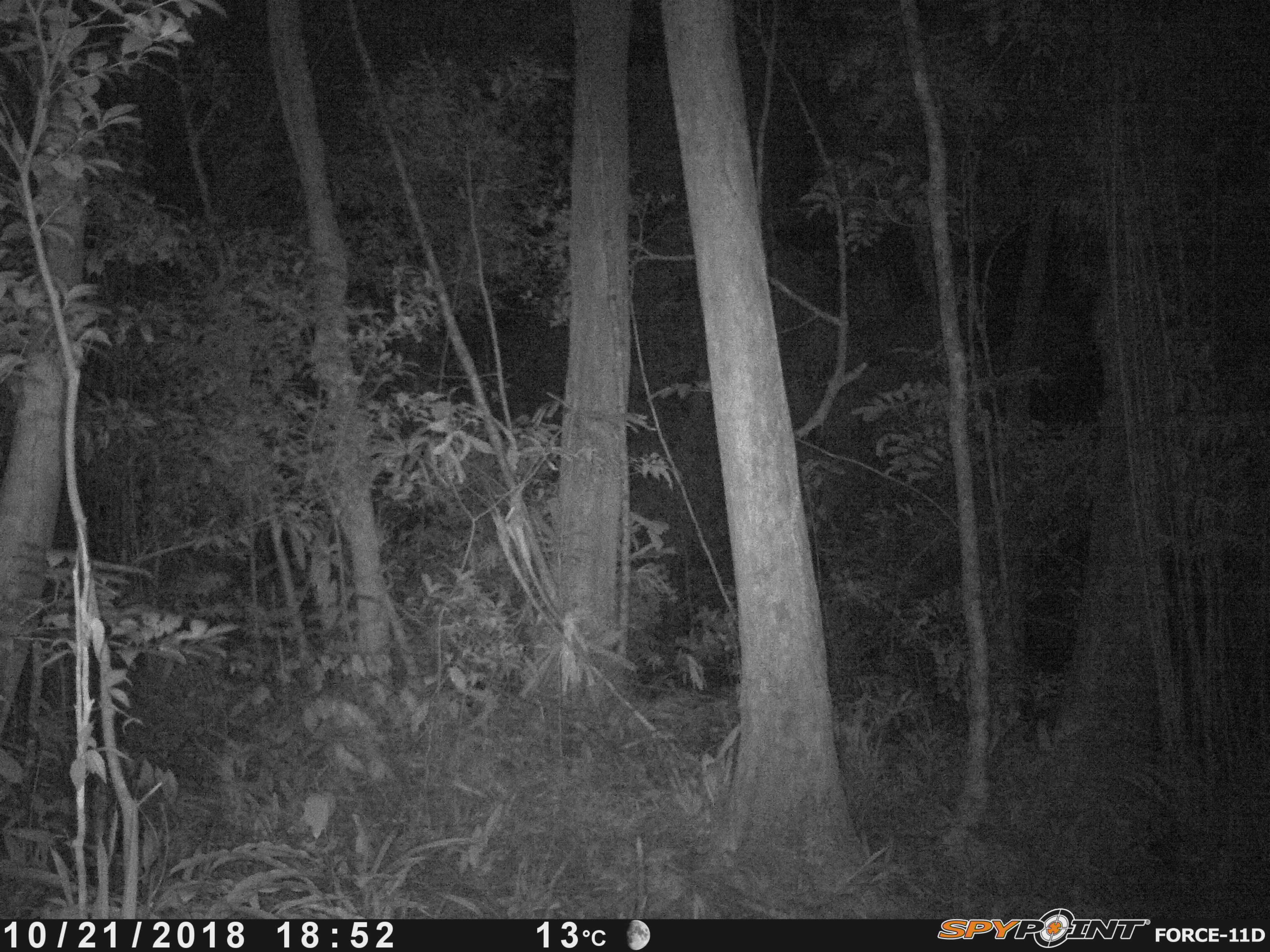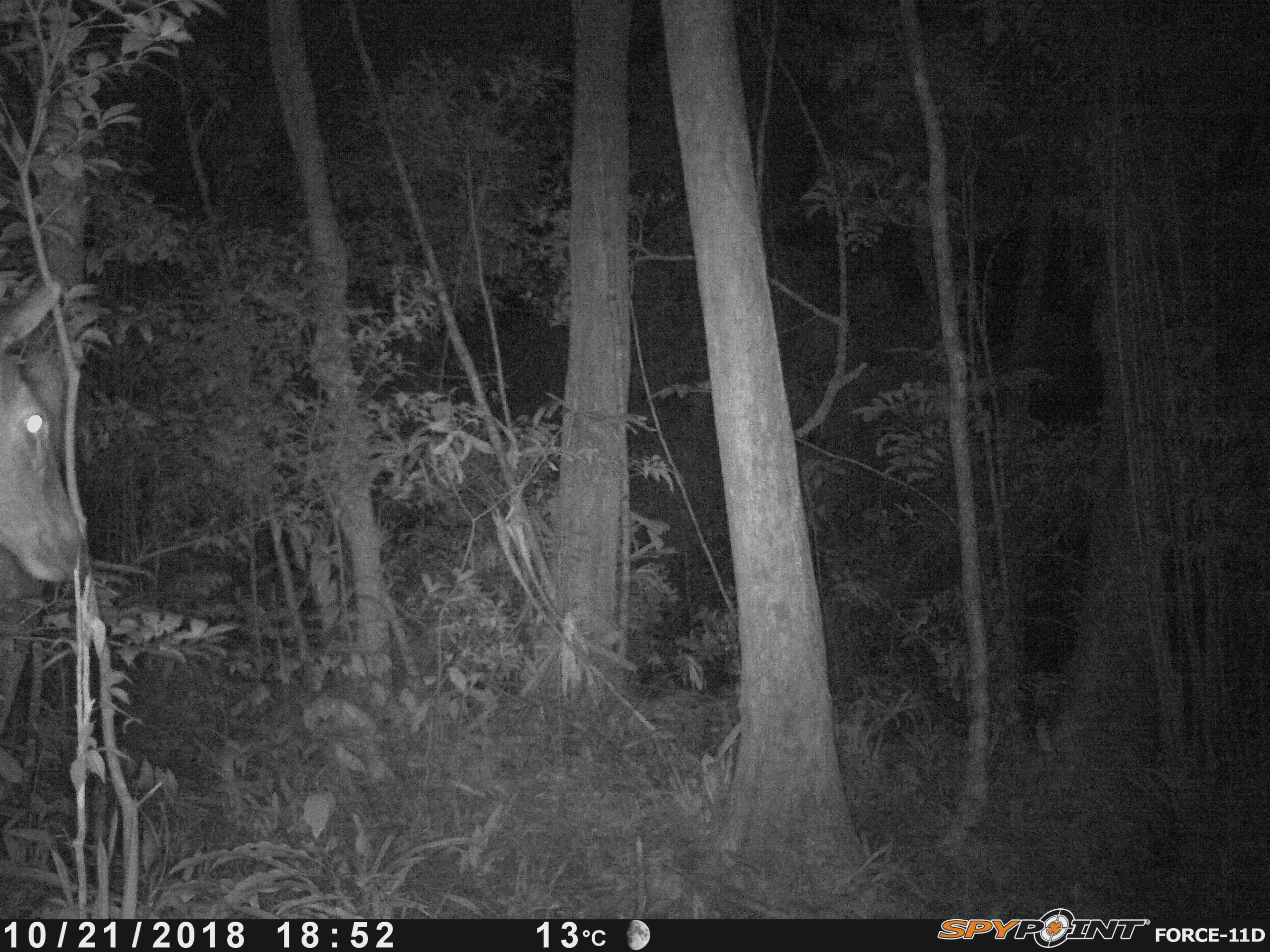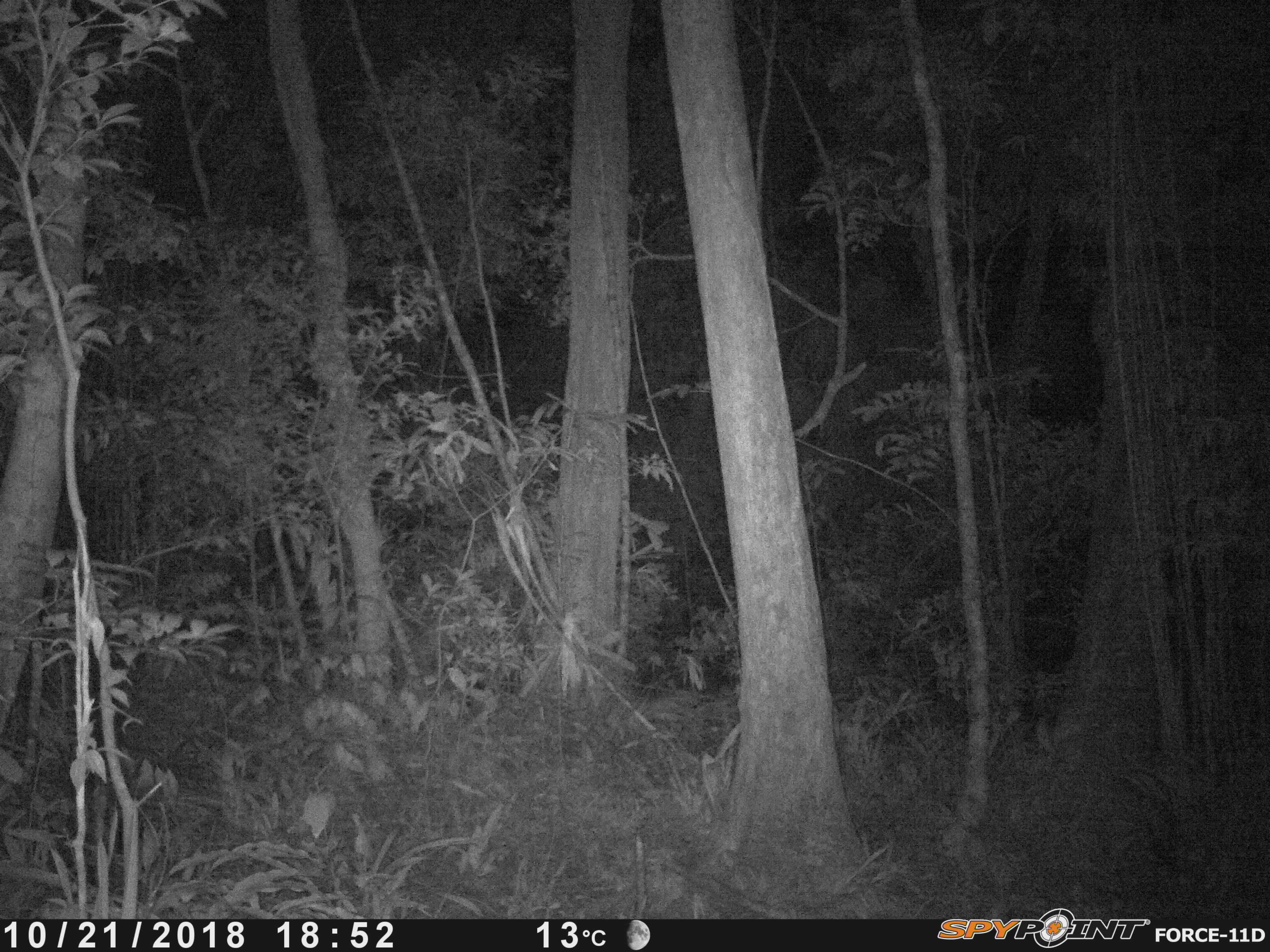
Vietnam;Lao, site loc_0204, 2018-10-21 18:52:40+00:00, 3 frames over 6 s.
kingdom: Animalia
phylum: Chordata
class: Mammalia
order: Artiodactyla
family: Cervidae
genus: Rusa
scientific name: Rusa unicolor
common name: sambar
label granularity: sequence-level